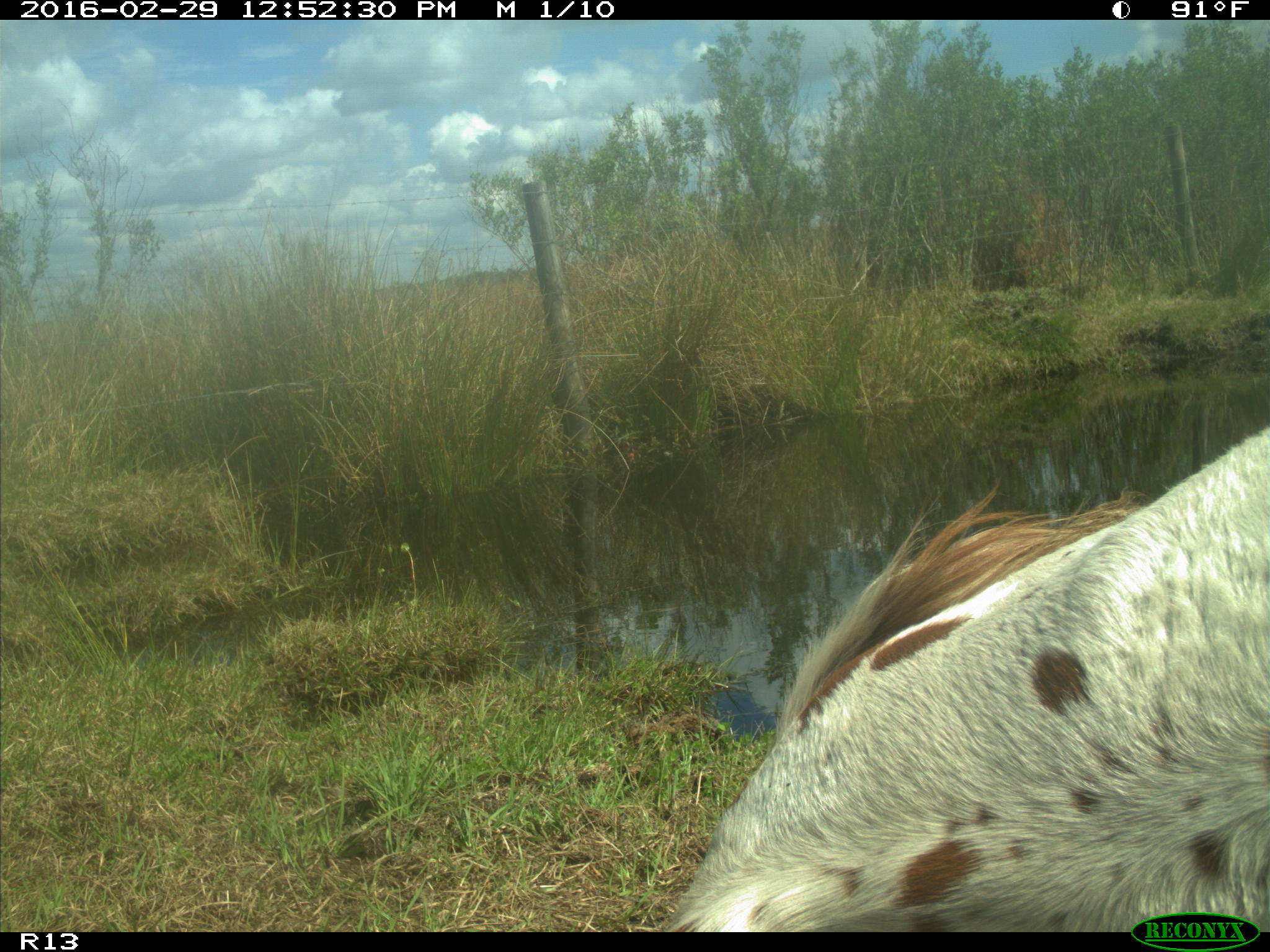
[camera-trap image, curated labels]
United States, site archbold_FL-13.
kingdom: Animalia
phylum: Chordata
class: Mammalia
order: Artiodactyla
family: Bovidae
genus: Bos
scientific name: Bos taurus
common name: domestic cow